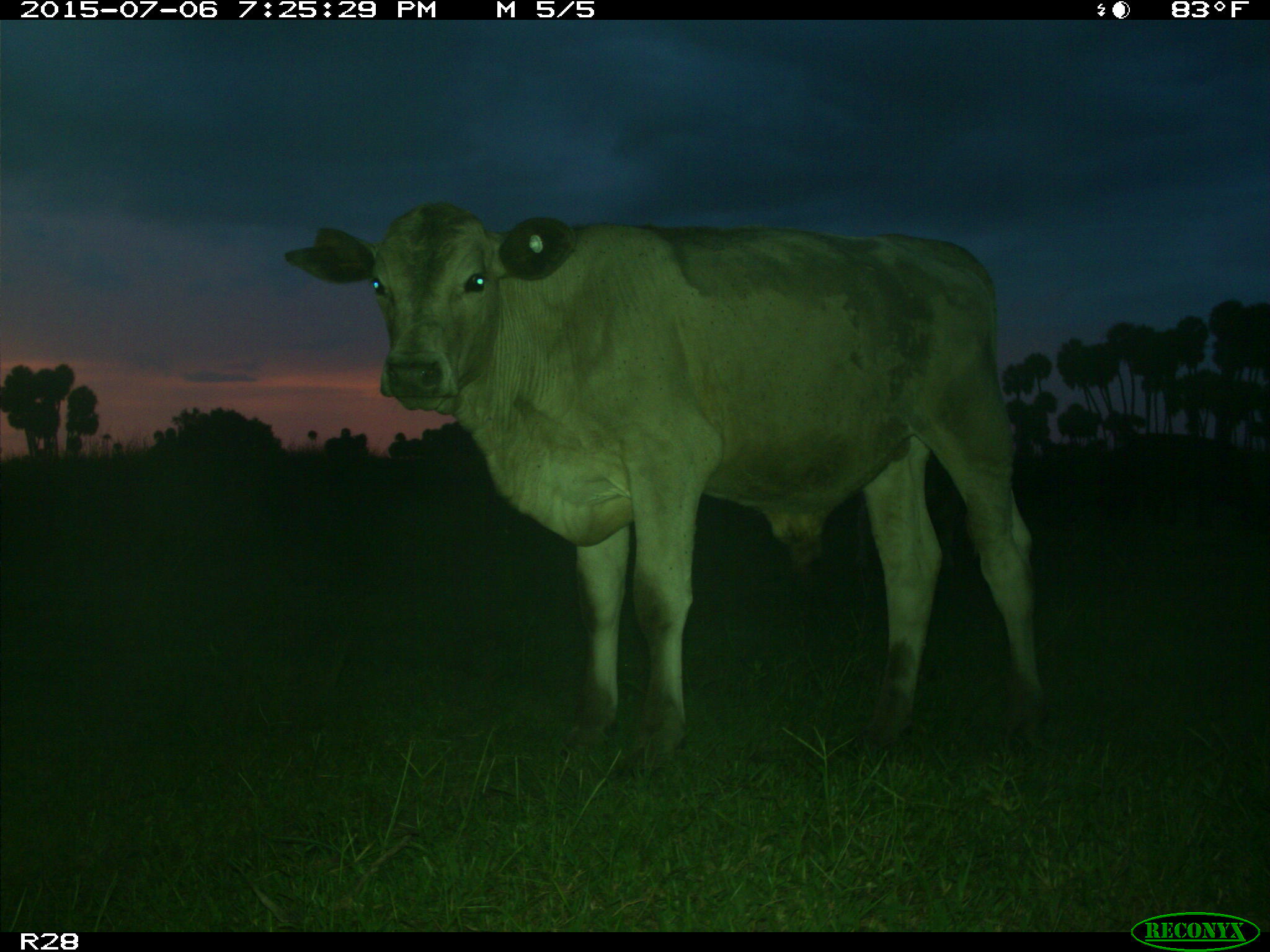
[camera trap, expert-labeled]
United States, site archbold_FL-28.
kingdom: Animalia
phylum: Chordata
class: Mammalia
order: Artiodactyla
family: Bovidae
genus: Bos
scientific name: Bos taurus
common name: domestic cow